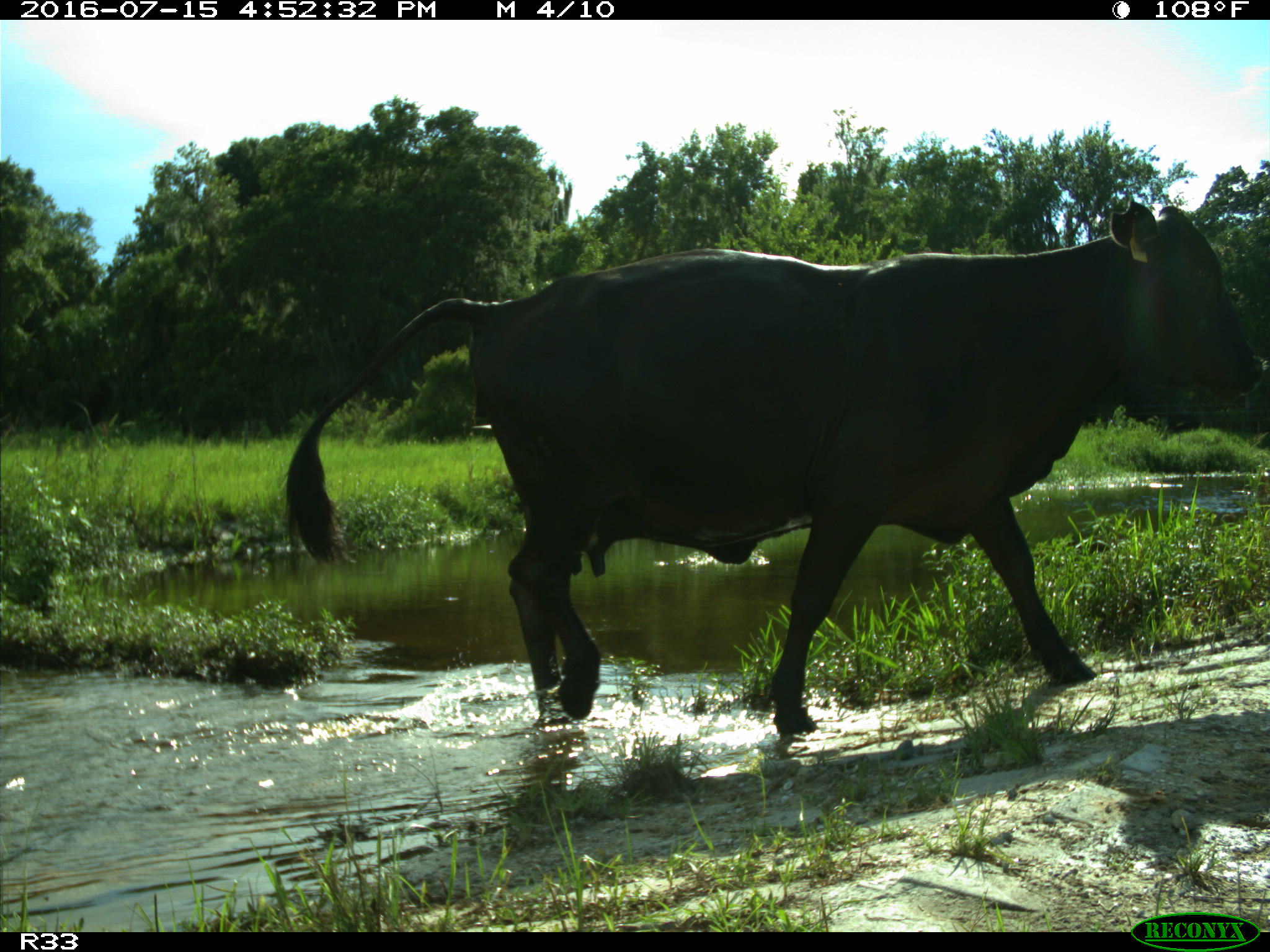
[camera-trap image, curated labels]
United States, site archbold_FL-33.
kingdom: Animalia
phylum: Chordata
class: Mammalia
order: Artiodactyla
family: Bovidae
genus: Bos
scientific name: Bos taurus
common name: domestic cow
Bos taurus (domestic cow).